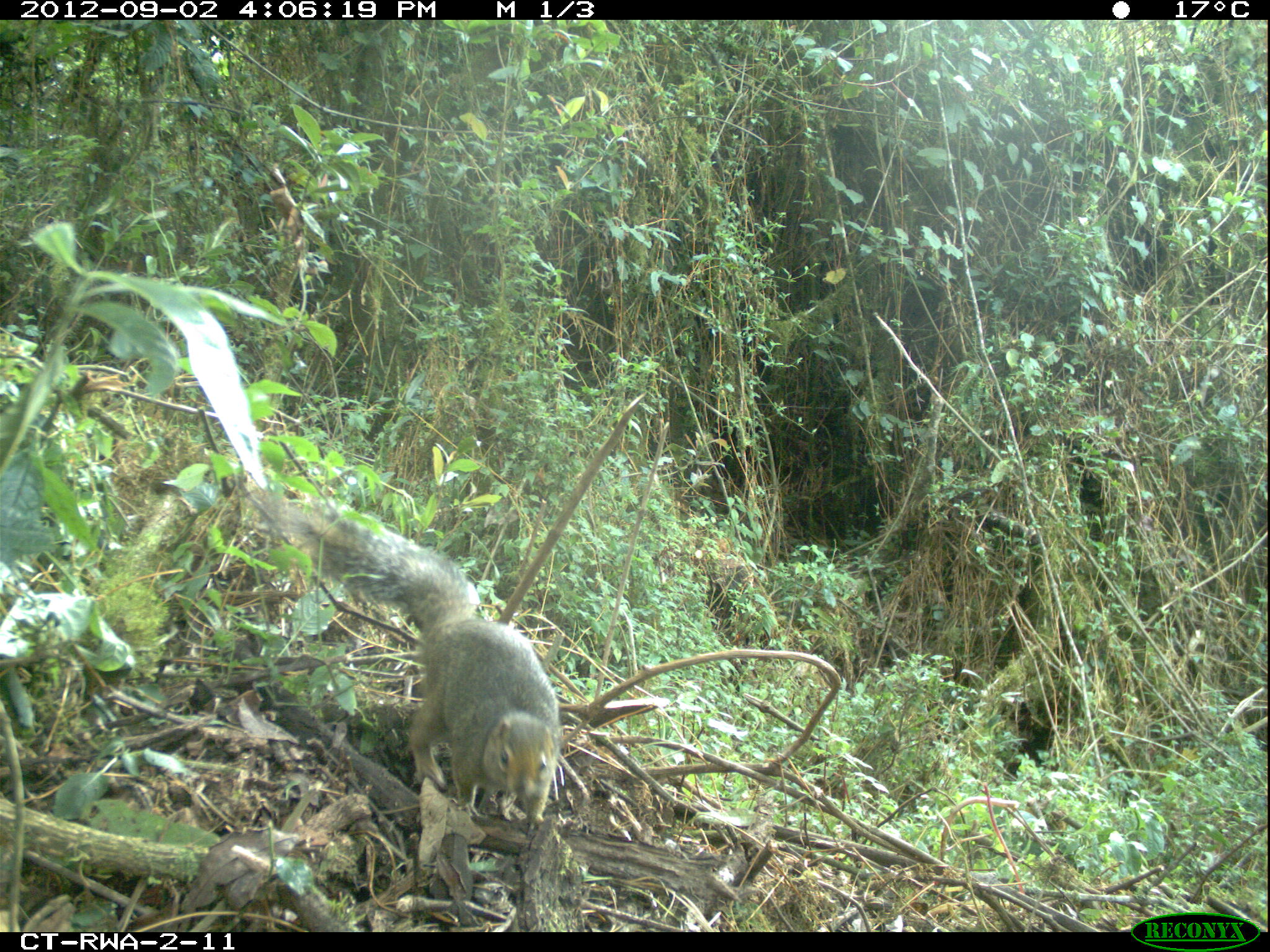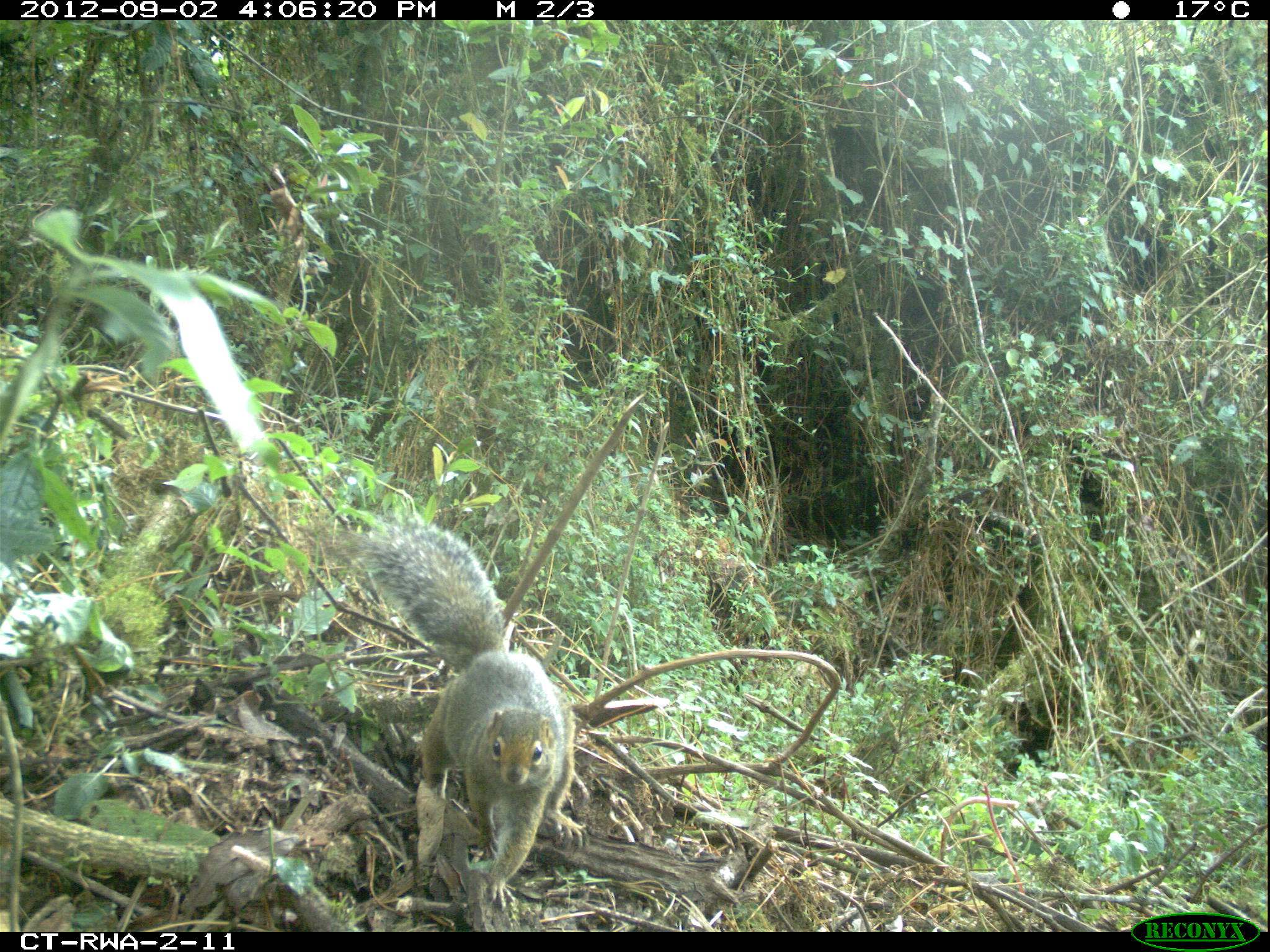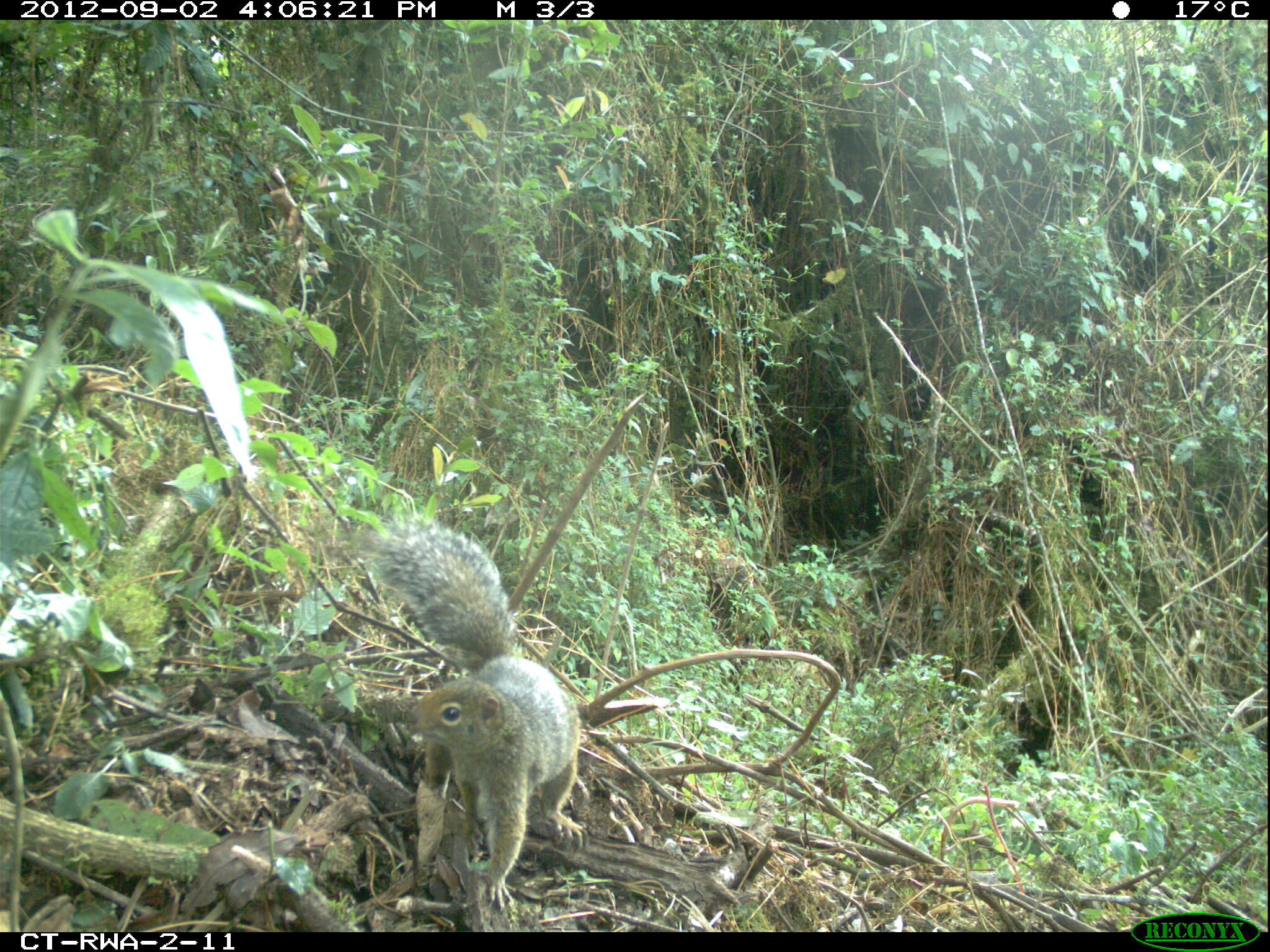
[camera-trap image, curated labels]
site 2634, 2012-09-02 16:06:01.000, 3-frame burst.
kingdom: Animalia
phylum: Chordata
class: Mammalia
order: Rodentia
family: Sciuridae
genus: Funisciurus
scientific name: Funisciurus carruthersi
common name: carruther's mountain squirrel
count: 1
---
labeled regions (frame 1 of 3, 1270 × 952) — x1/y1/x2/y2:
funisciurus carruthersi: 269/491/561/827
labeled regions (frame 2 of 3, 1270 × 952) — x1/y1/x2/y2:
funisciurus carruthersi: 358/511/586/909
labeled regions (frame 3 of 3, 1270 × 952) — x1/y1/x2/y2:
funisciurus carruthersi: 351/511/583/911